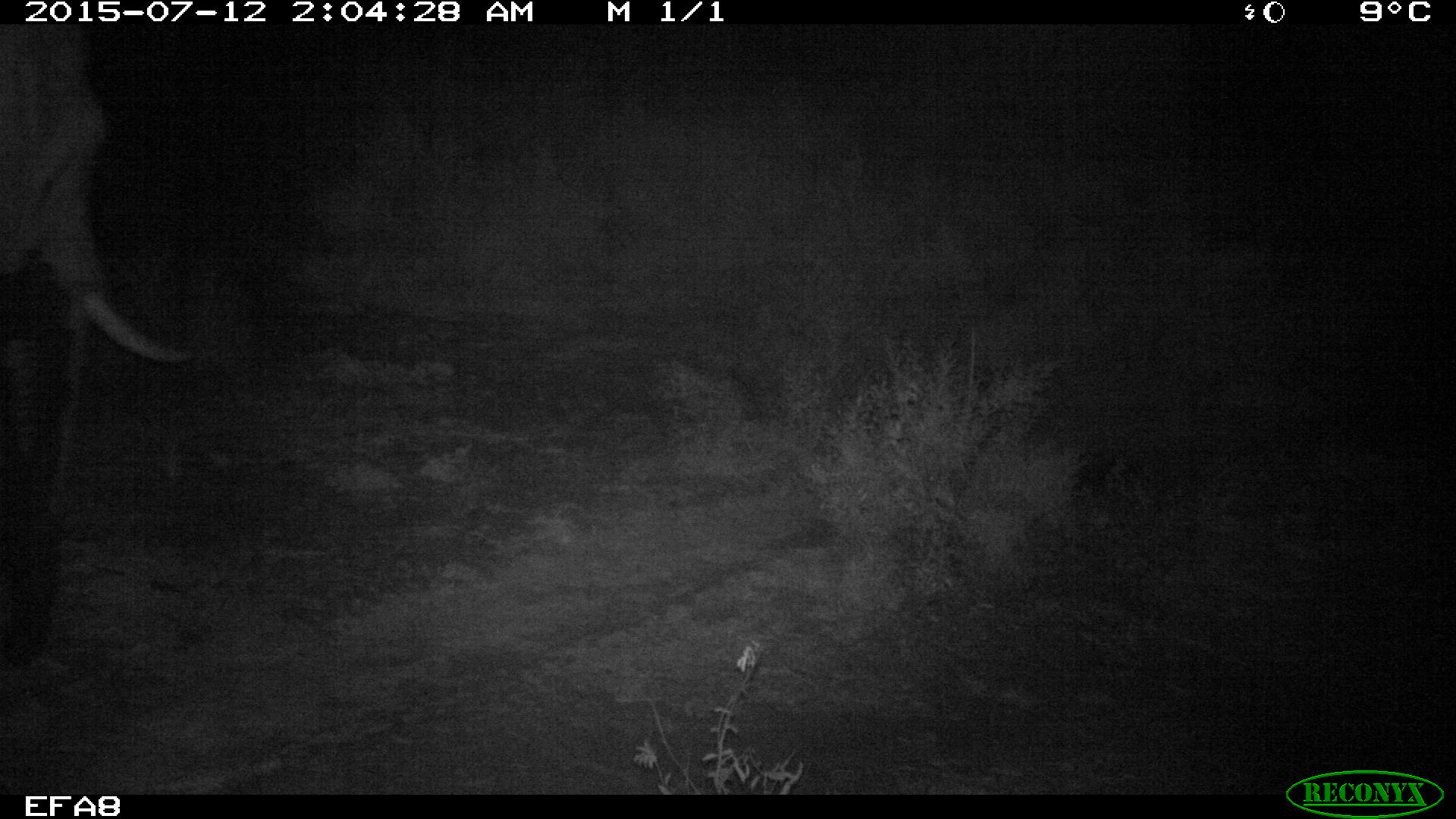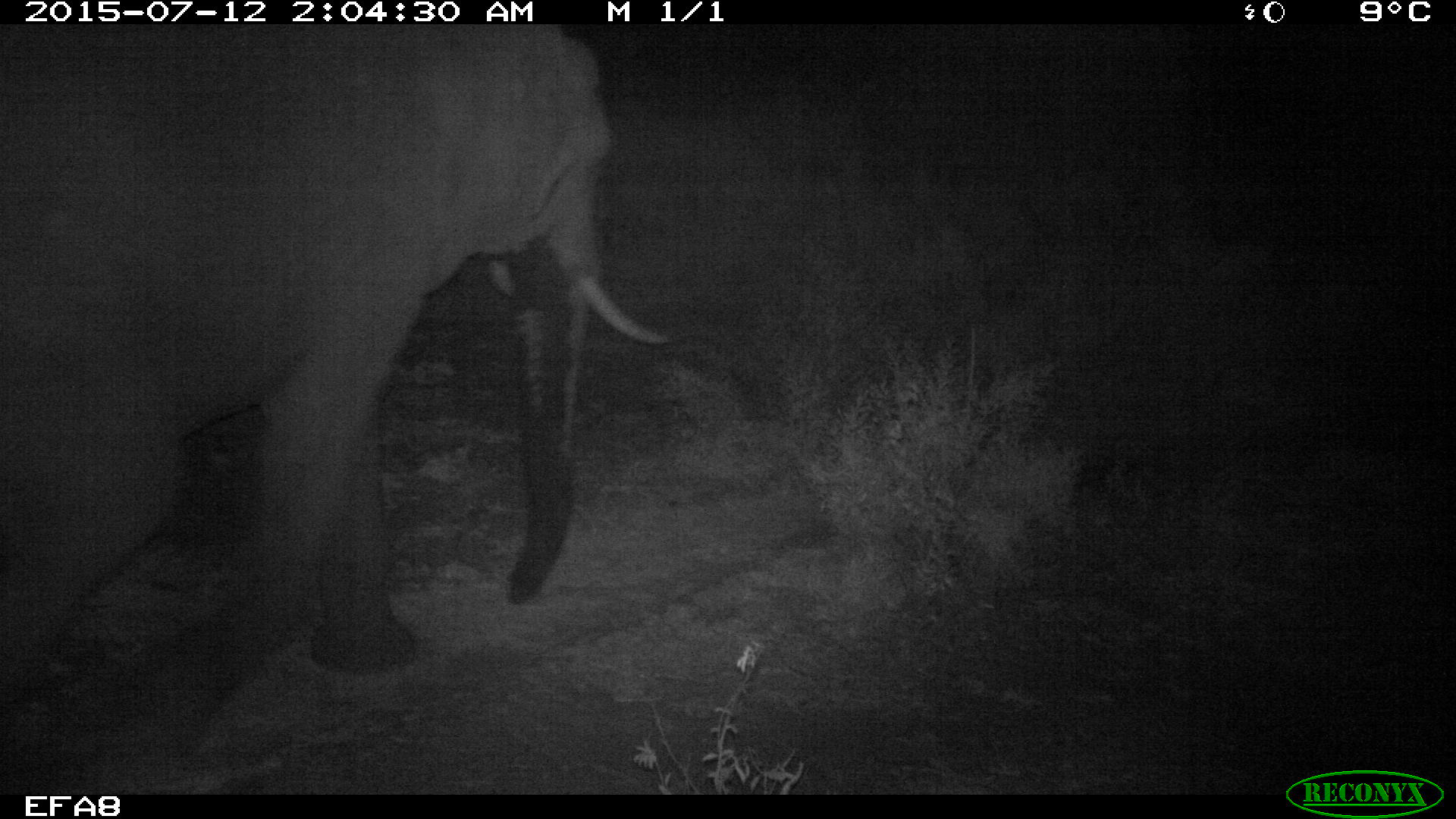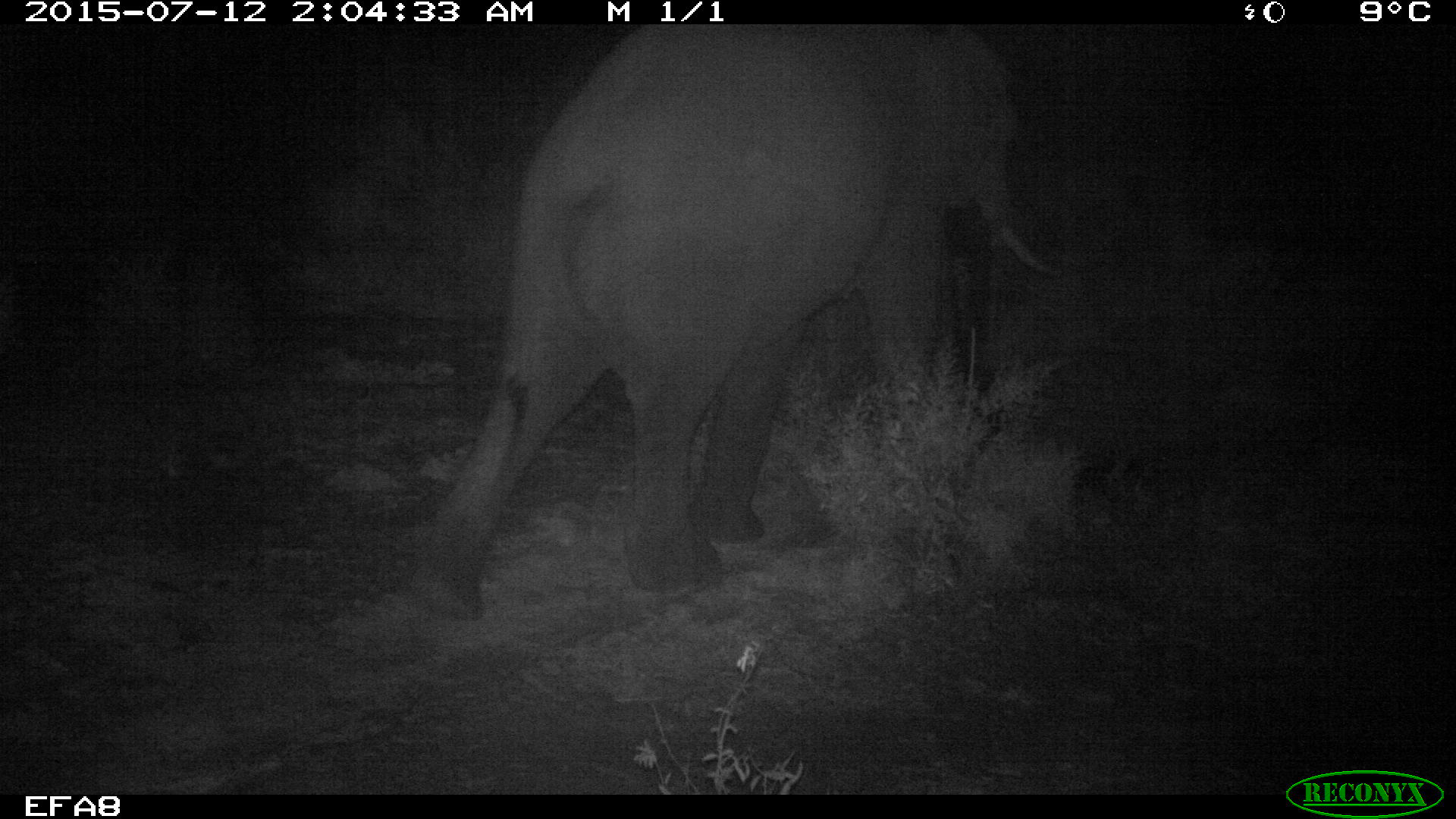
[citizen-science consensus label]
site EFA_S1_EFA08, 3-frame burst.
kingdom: Animalia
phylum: Chordata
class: Mammalia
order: Proboscidea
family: Elephantidae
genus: Loxodonta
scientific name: Loxodonta africana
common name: african bush elephant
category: elephant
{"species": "elephant (african bush elephant) (Loxodonta africana)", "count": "1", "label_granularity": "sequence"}